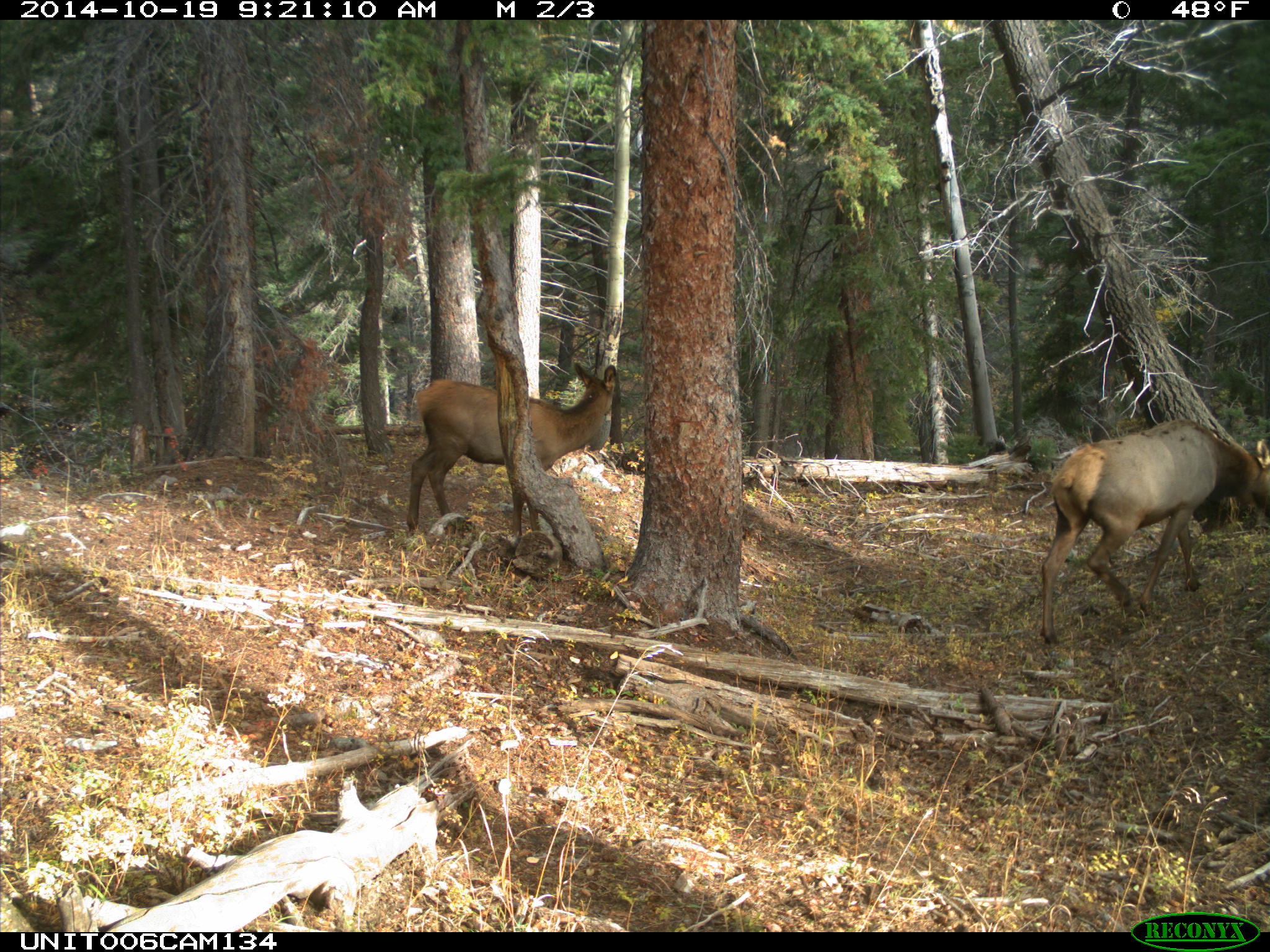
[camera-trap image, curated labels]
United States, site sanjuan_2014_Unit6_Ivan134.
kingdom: Animalia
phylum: Chordata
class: Mammalia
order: Artiodactyla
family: Cervidae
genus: Cervus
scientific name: Cervus elaphus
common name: red deer